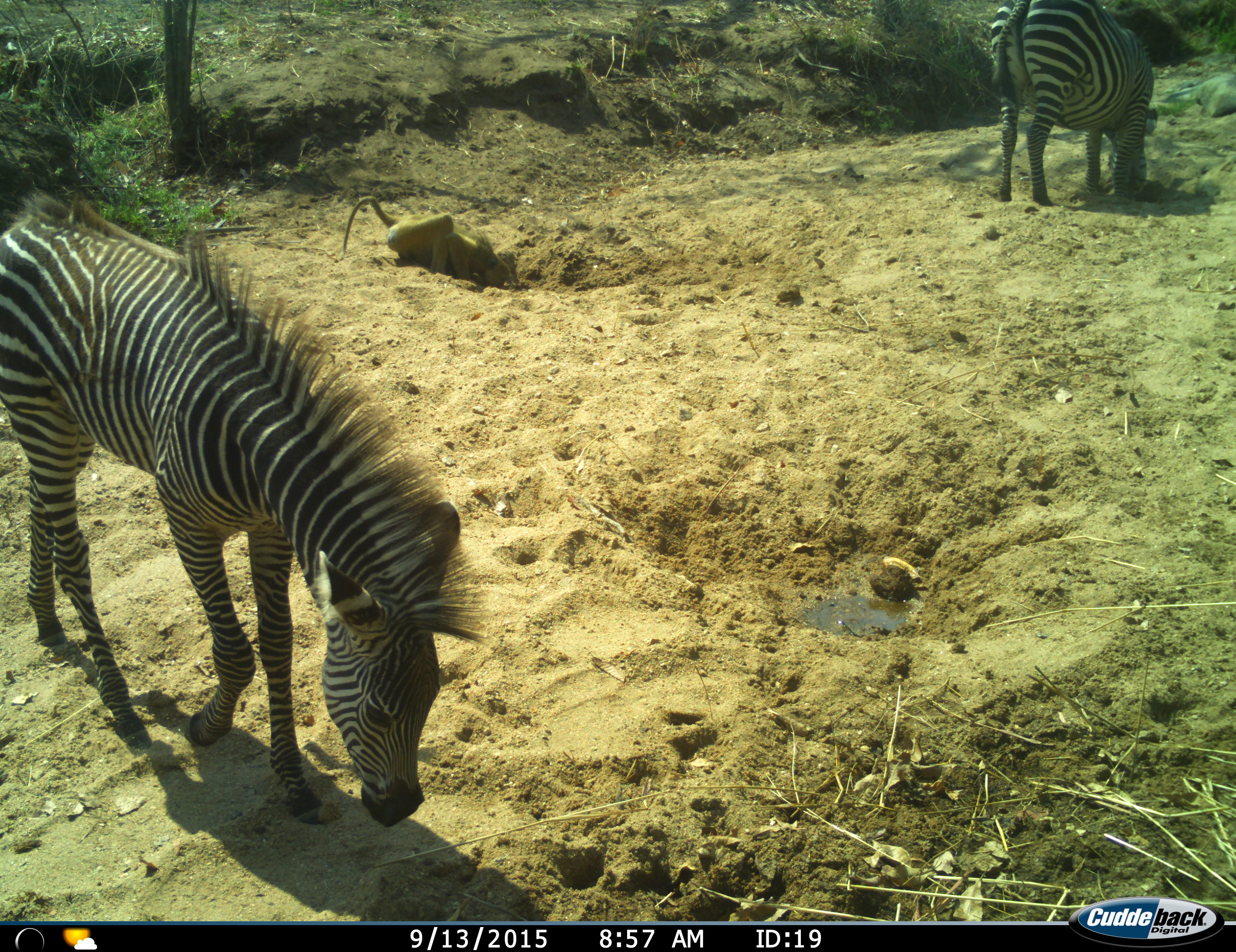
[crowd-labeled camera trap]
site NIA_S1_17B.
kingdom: Animalia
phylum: Chordata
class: Mammalia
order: Perissodactyla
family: Equidae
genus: Equus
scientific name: Equus quagga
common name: plains zebra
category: zebraplains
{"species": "zebraplains (plains zebra) (Equus quagga)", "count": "2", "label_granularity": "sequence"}